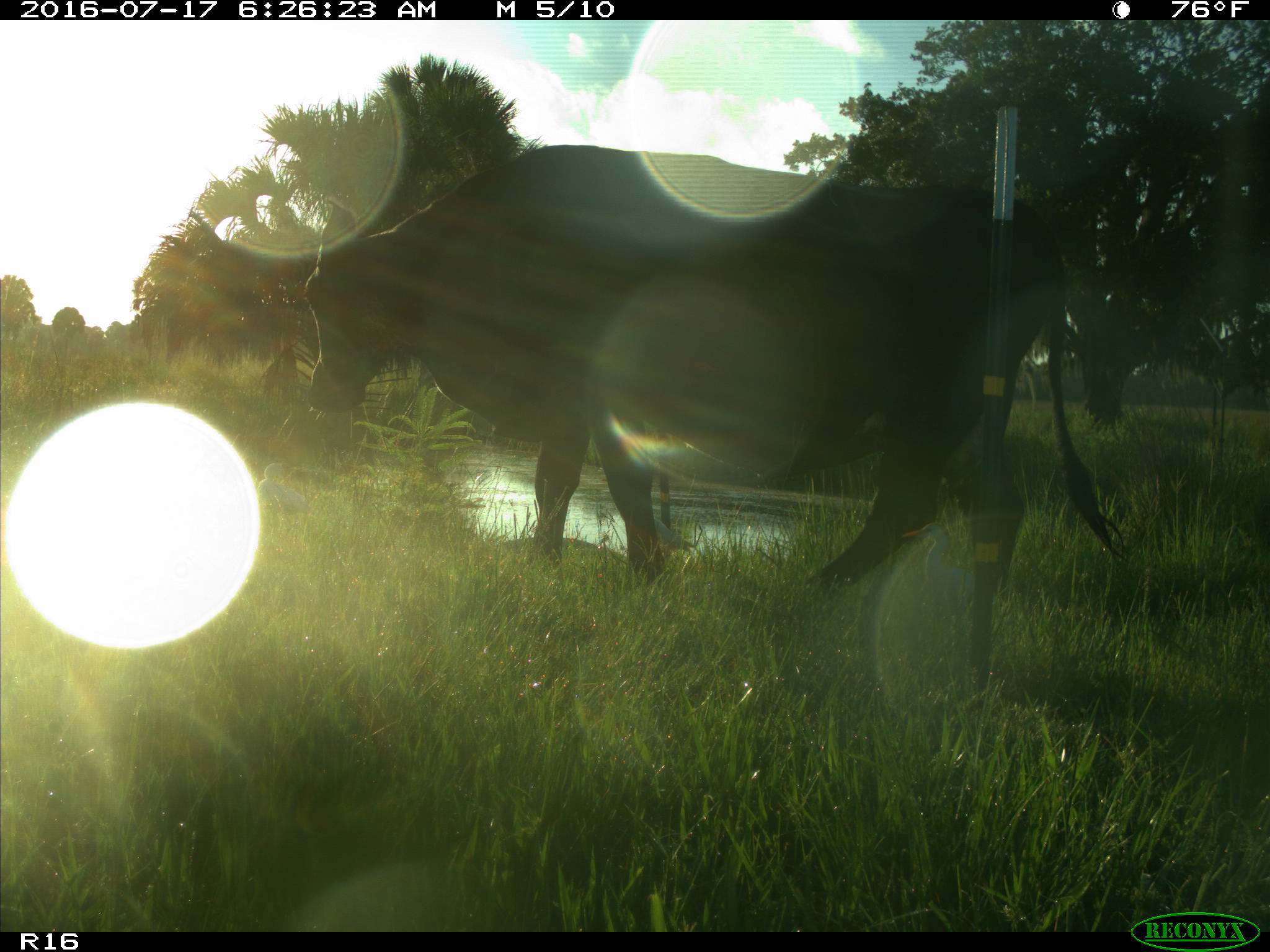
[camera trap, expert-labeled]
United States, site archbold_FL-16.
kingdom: Animalia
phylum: Chordata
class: Mammalia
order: Artiodactyla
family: Bovidae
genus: Bos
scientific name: Bos taurus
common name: domestic cow